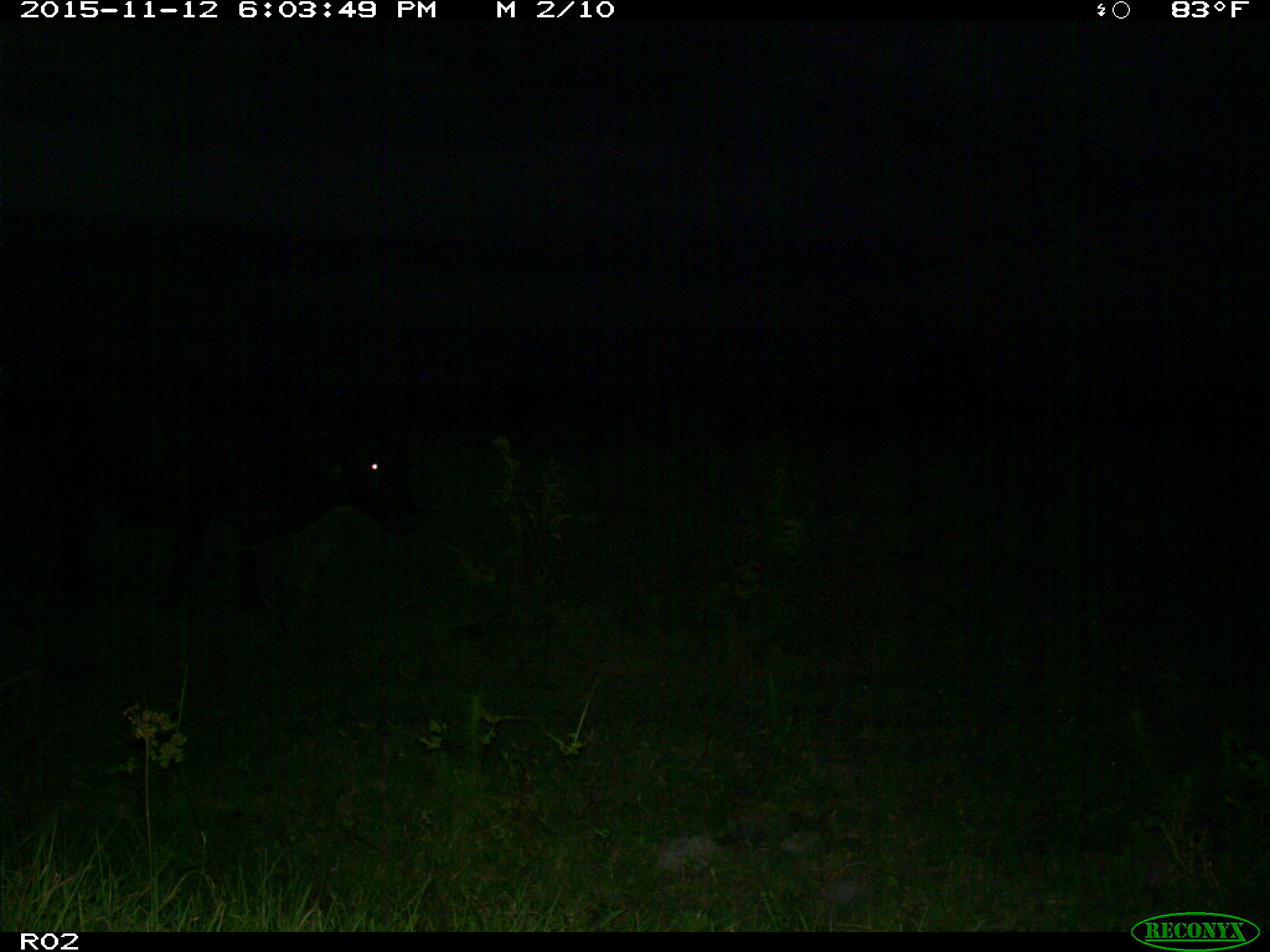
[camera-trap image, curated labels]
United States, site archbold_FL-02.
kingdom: Animalia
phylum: Chordata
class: Mammalia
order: Artiodactyla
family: Bovidae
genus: Bos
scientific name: Bos taurus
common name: domestic cow